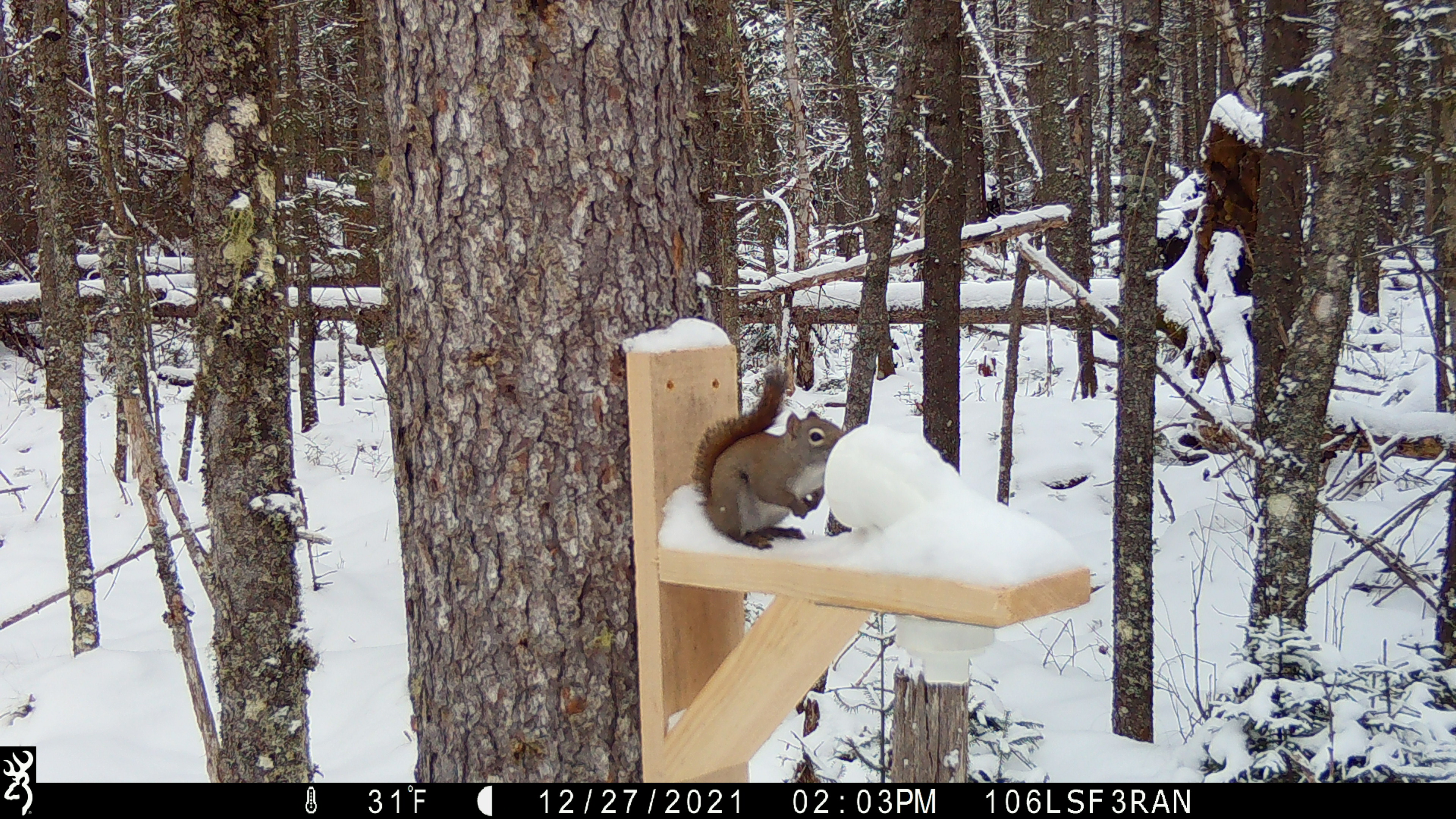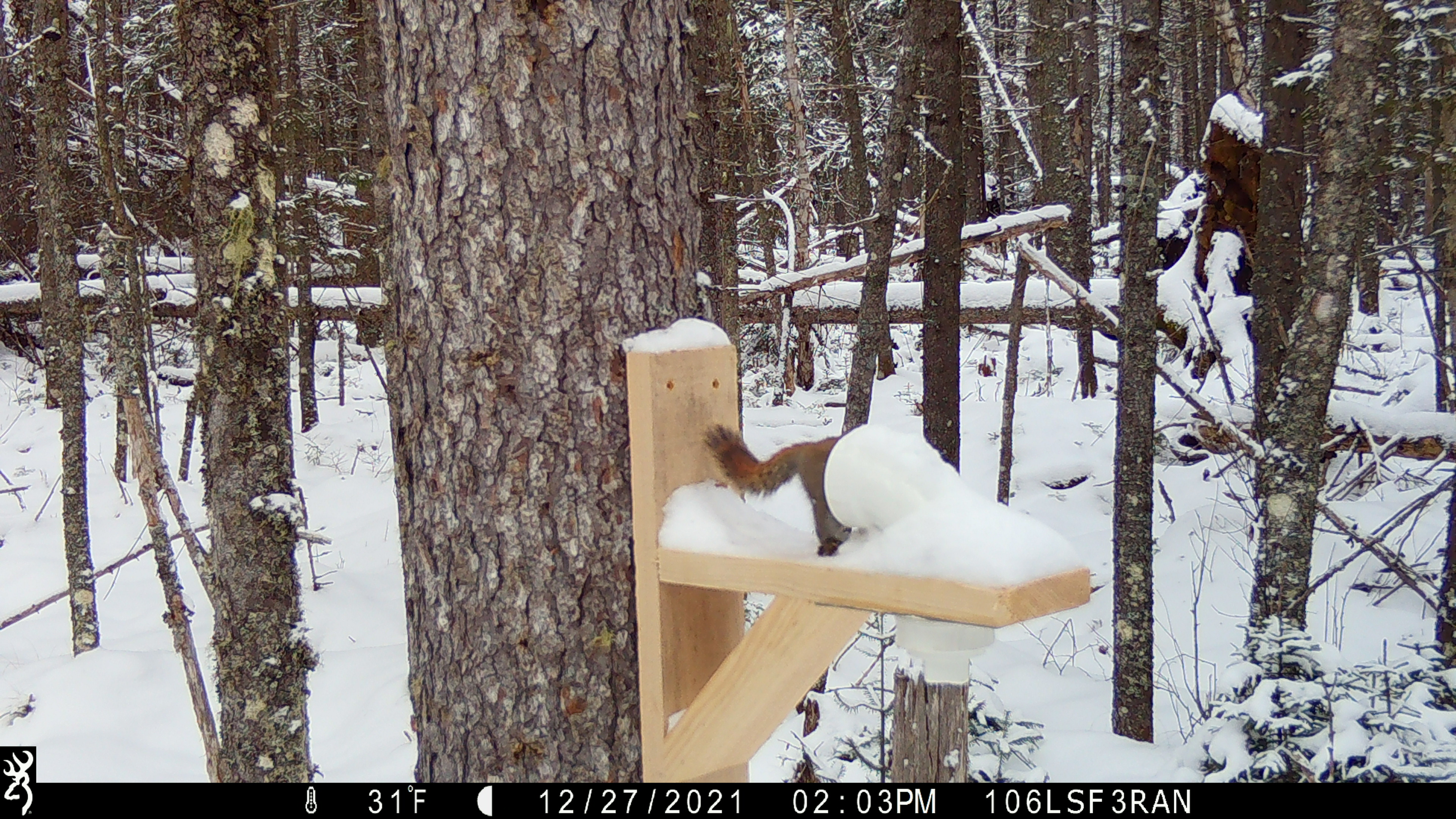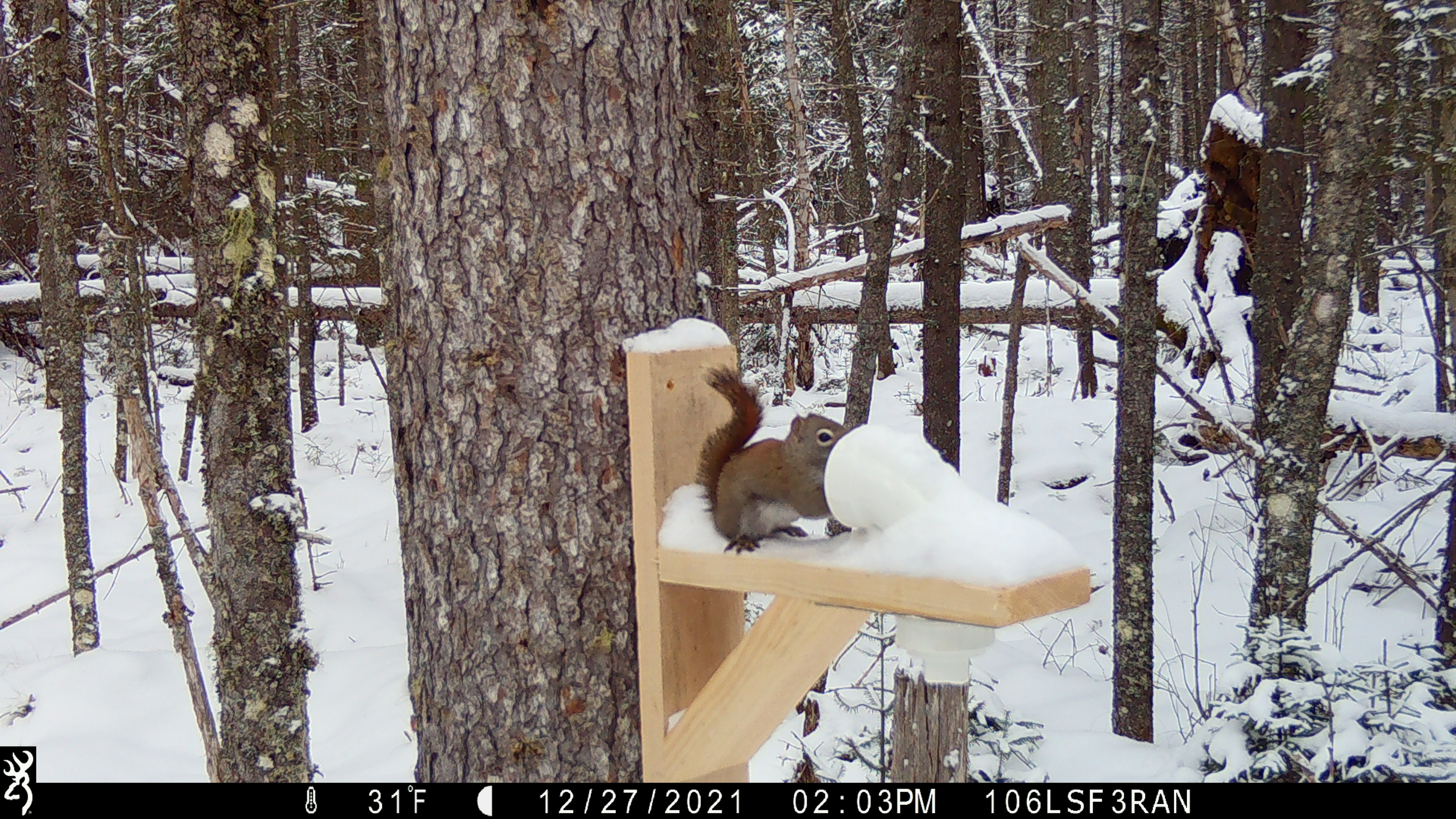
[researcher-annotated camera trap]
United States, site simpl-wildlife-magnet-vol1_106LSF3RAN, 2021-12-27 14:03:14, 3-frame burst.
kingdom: Animalia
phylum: Chordata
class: Mammalia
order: Rodentia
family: Sciuridae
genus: Tamiasciurus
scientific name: Tamiasciurus hudsonicus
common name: red squirrel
Red squirrel (Tamiasciurus hudsonicus).